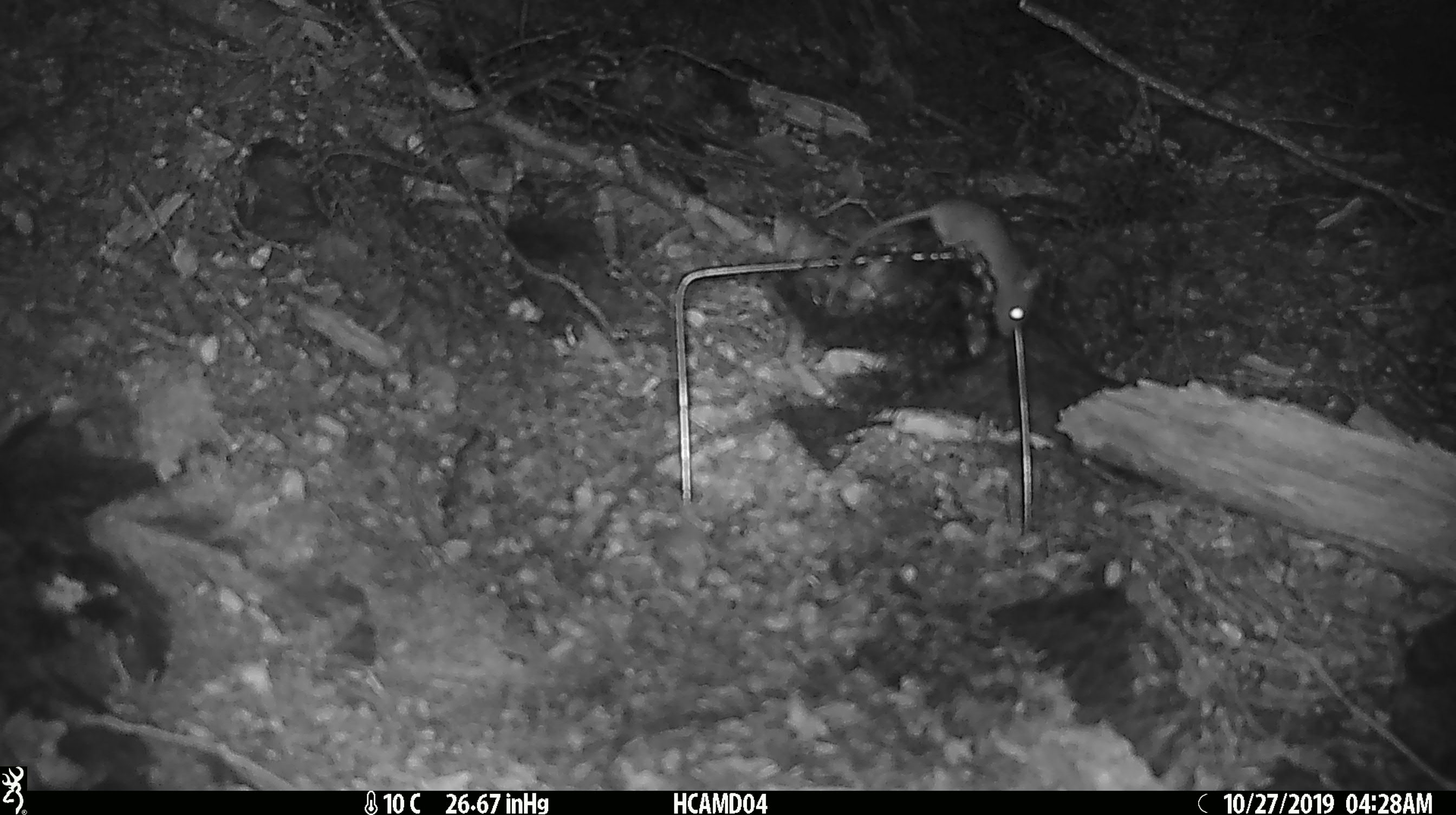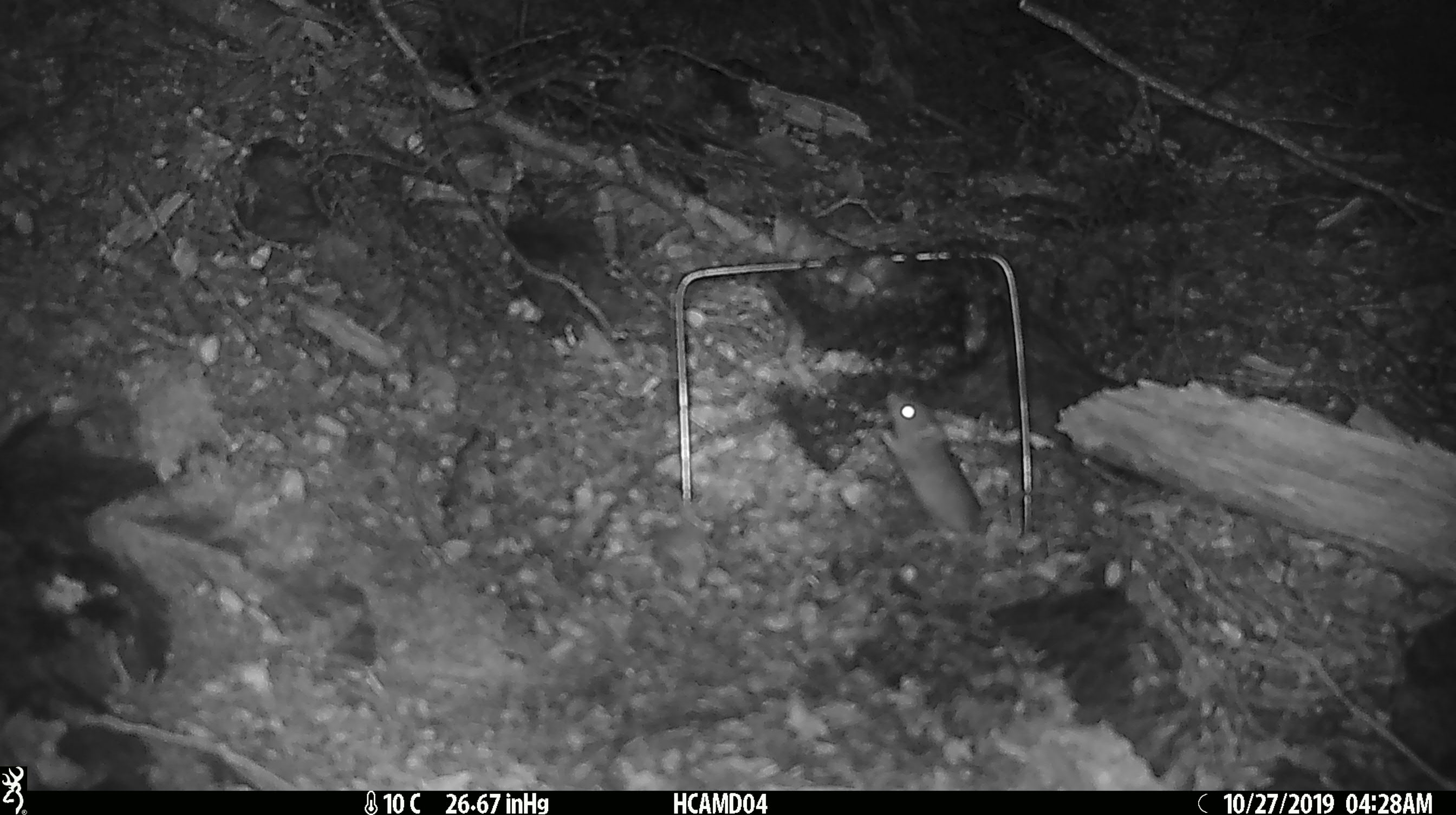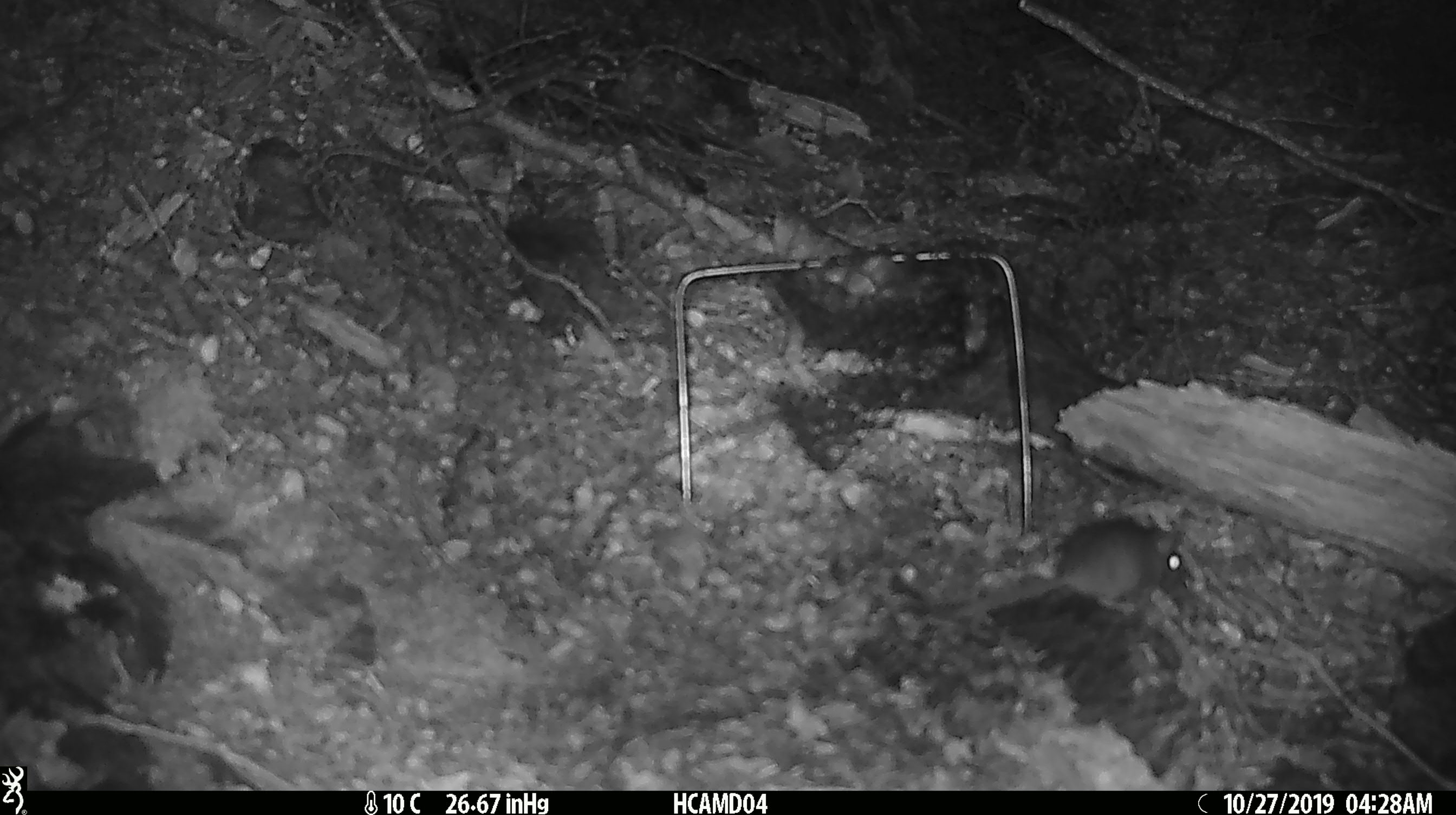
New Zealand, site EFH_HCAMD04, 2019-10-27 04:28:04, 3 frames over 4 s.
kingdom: Animalia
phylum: Chordata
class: Mammalia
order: Rodentia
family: Muridae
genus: Mus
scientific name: Mus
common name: mouse